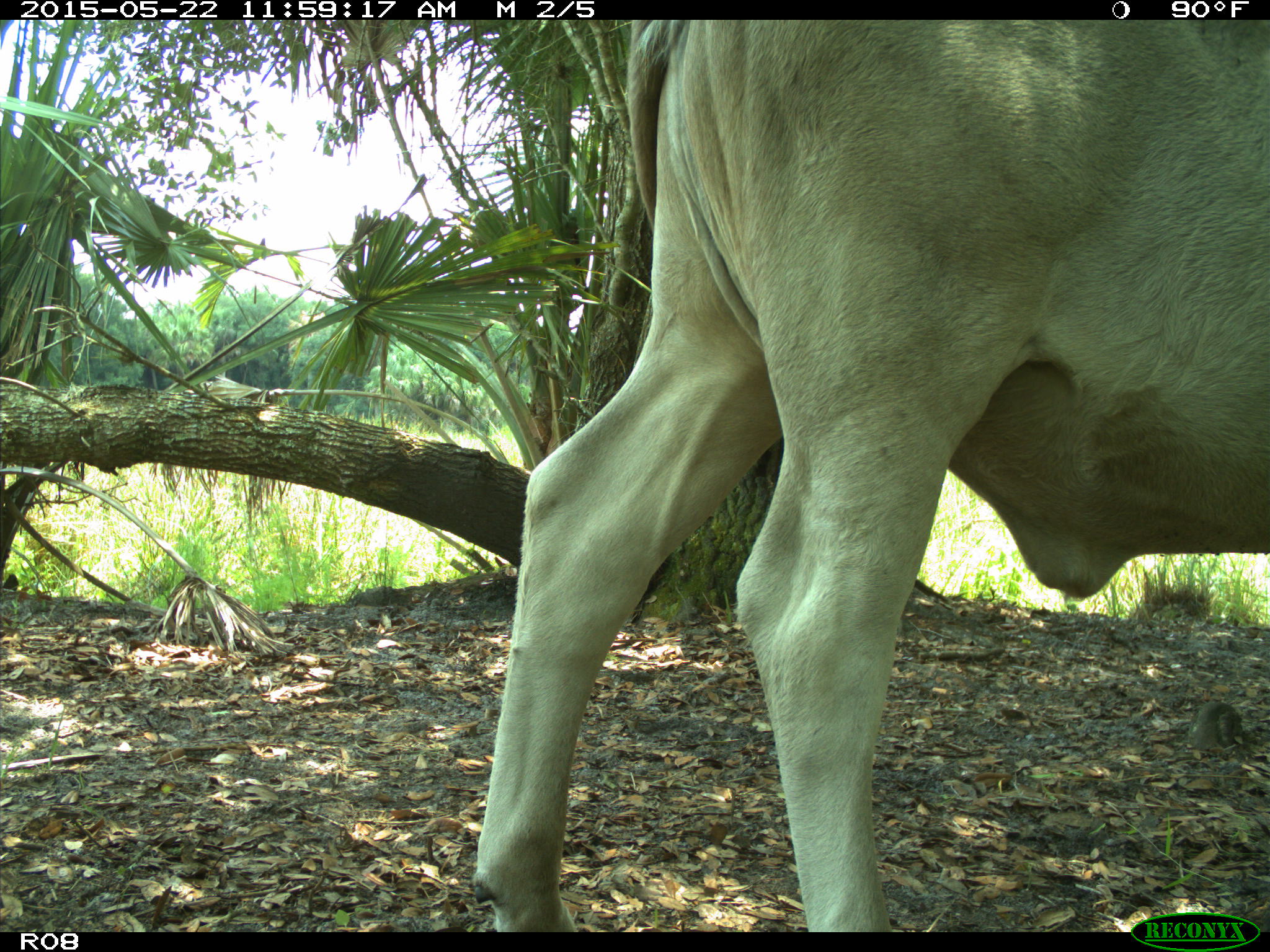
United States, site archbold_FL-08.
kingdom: Animalia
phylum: Chordata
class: Mammalia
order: Artiodactyla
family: Bovidae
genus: Bos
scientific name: Bos taurus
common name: domestic cow